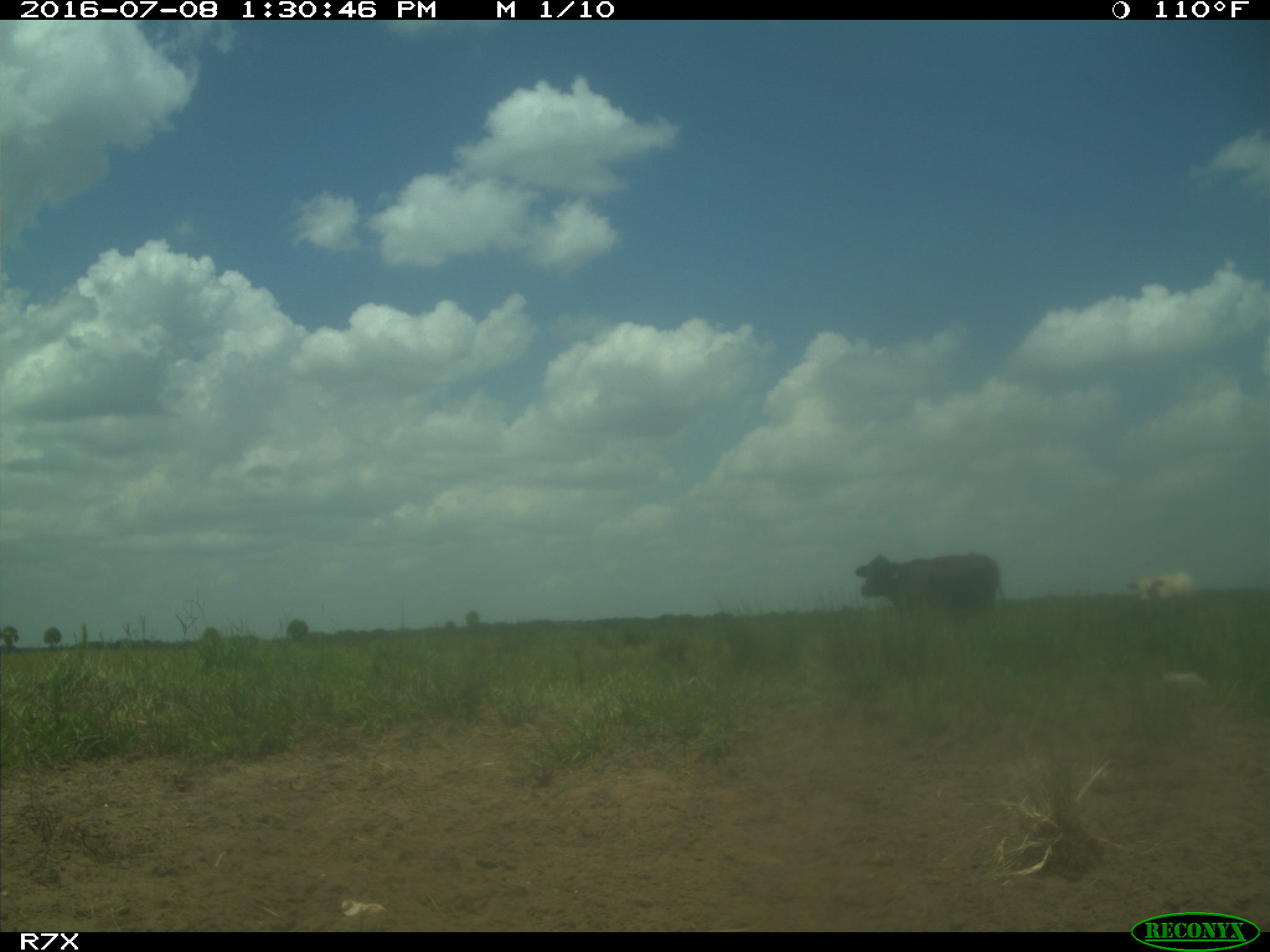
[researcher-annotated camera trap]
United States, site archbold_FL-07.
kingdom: Animalia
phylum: Chordata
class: Mammalia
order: Artiodactyla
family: Bovidae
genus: Bos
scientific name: Bos taurus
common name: domestic cow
Bos taurus (domestic cow).